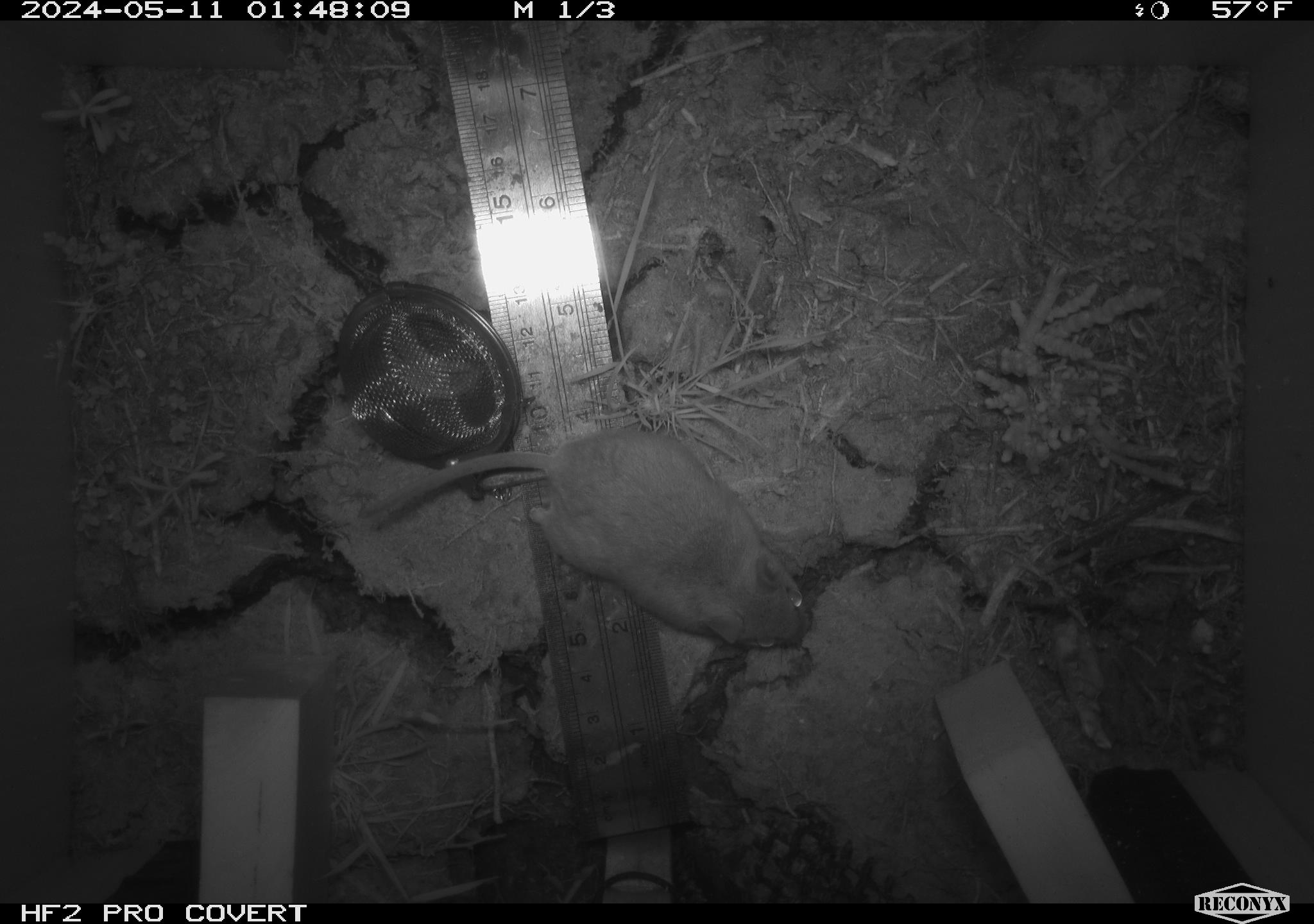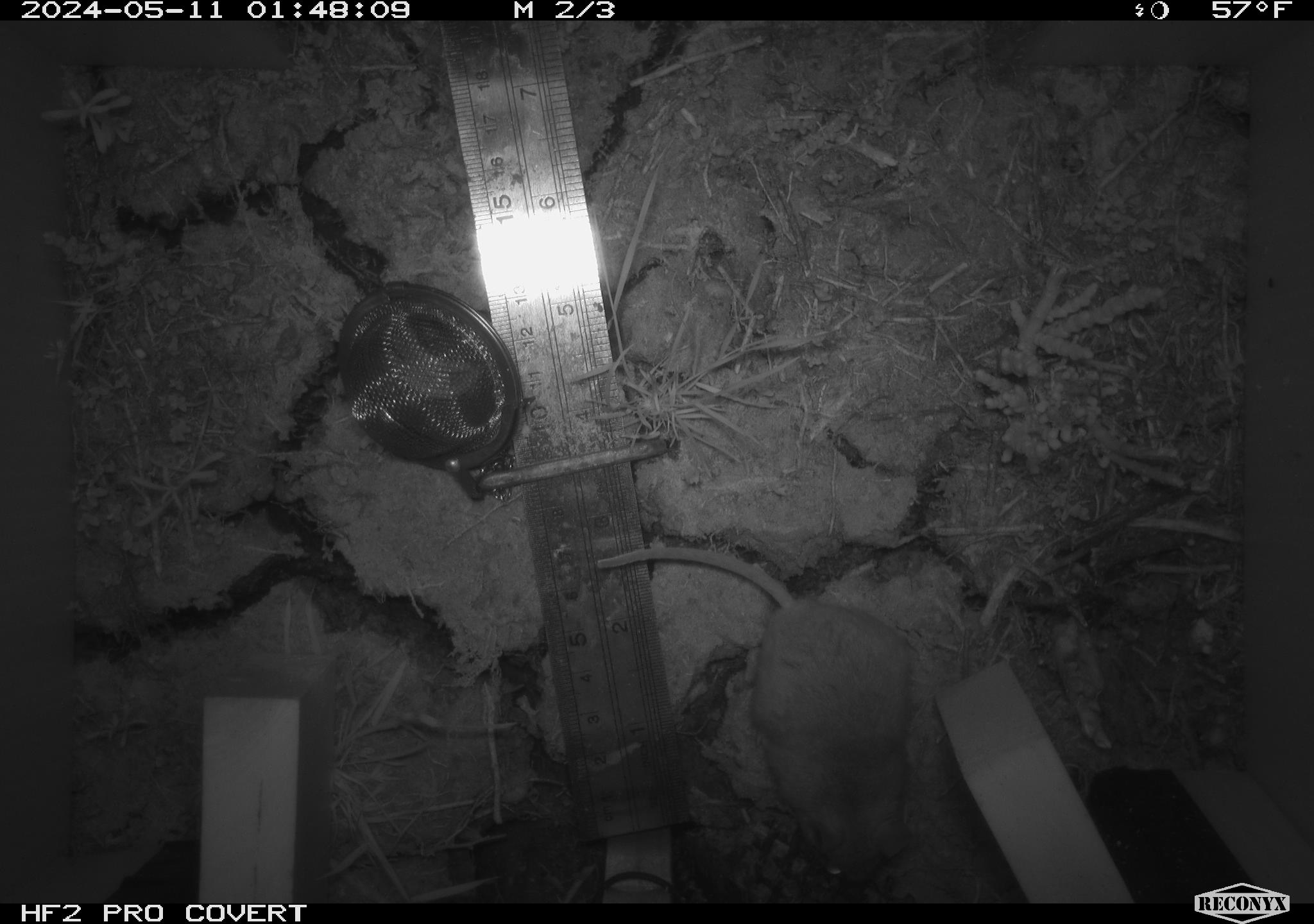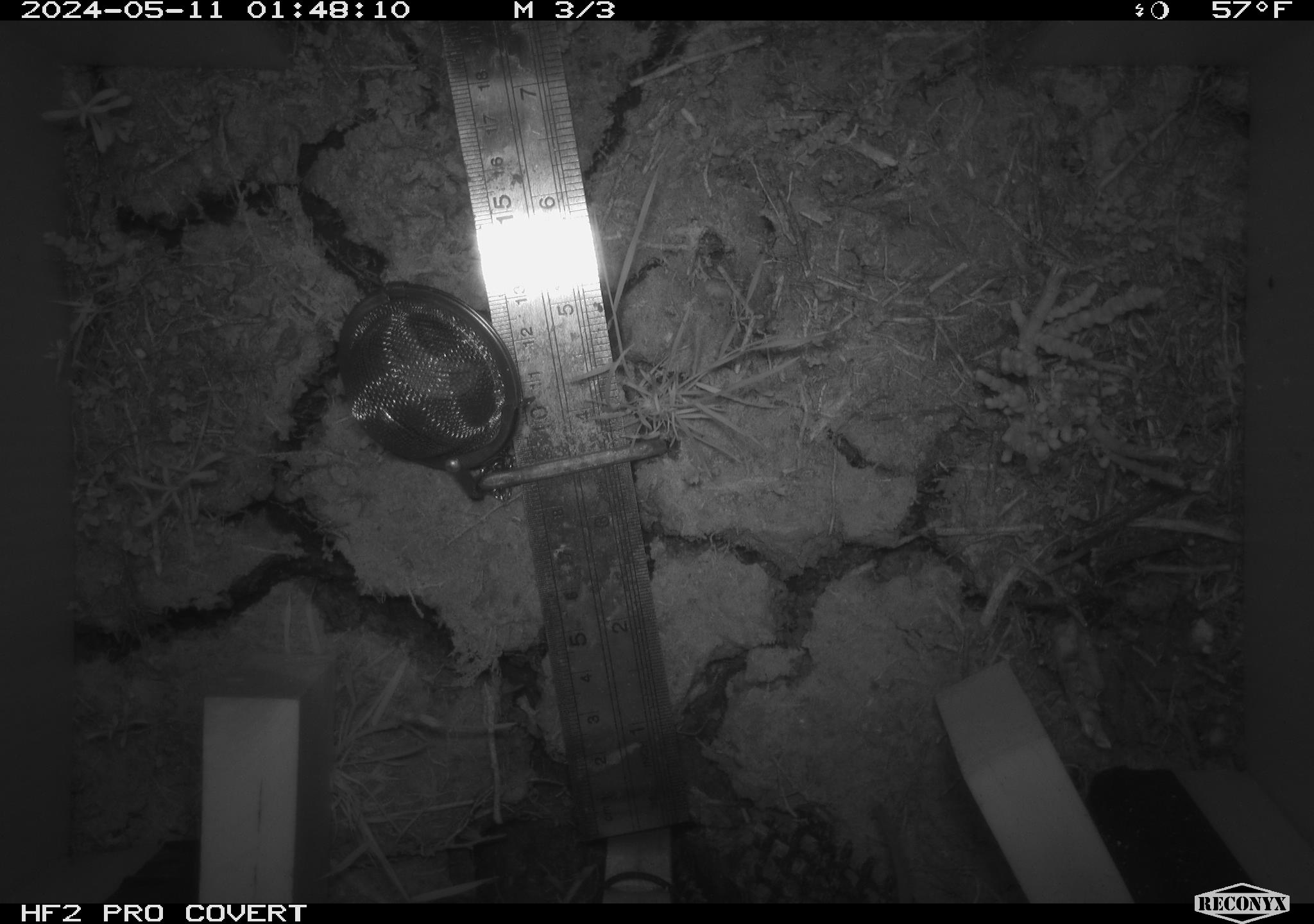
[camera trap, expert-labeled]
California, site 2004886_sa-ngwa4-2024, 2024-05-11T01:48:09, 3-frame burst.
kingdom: Animalia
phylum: Chordata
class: Mammalia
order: Rodentia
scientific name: Rodentia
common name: mouse species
Mouse species (Rodentia).